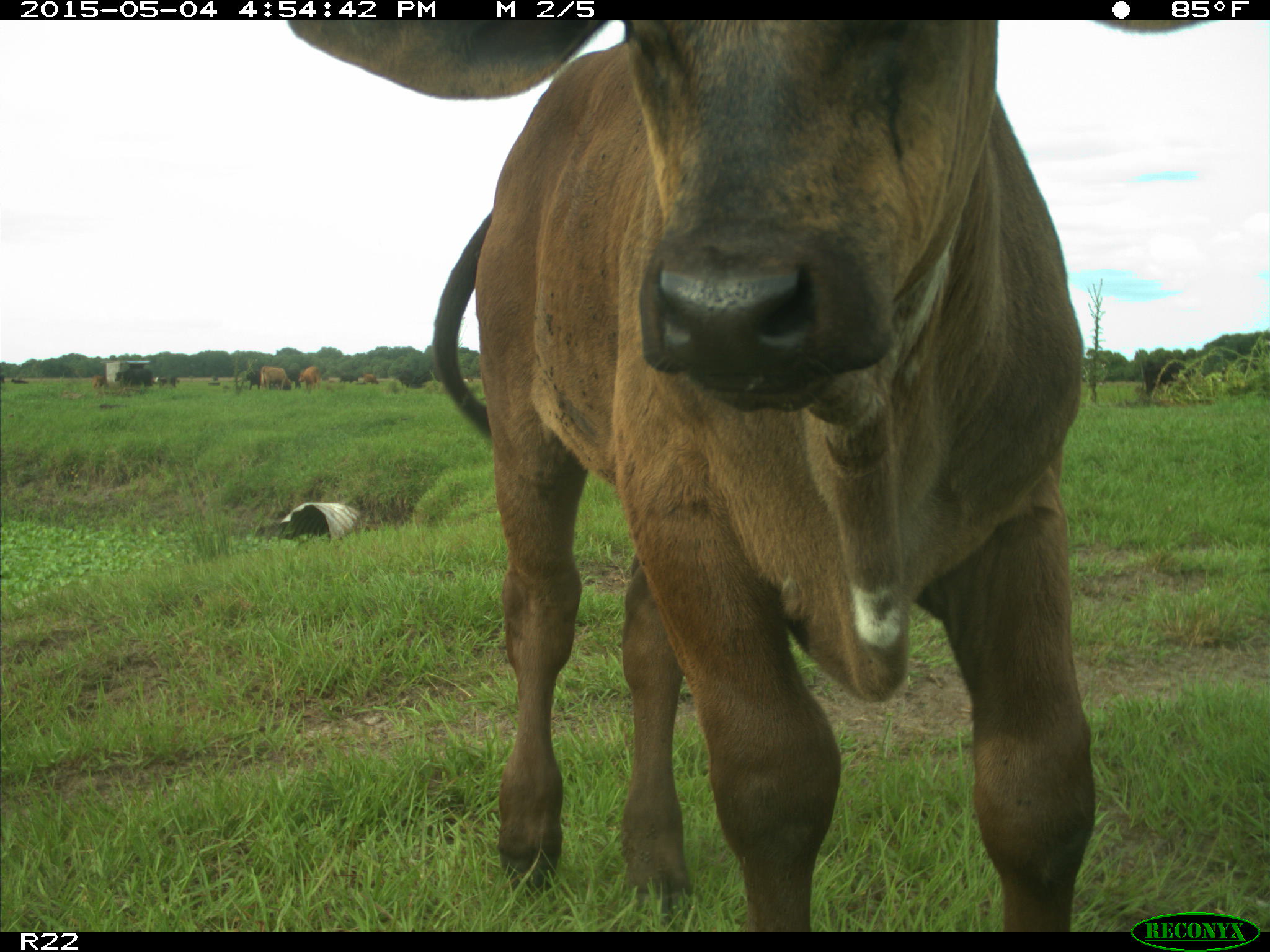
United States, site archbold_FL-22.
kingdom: Animalia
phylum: Chordata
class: Mammalia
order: Artiodactyla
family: Bovidae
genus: Bos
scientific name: Bos taurus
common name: domestic cow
Bos taurus (domestic cow).